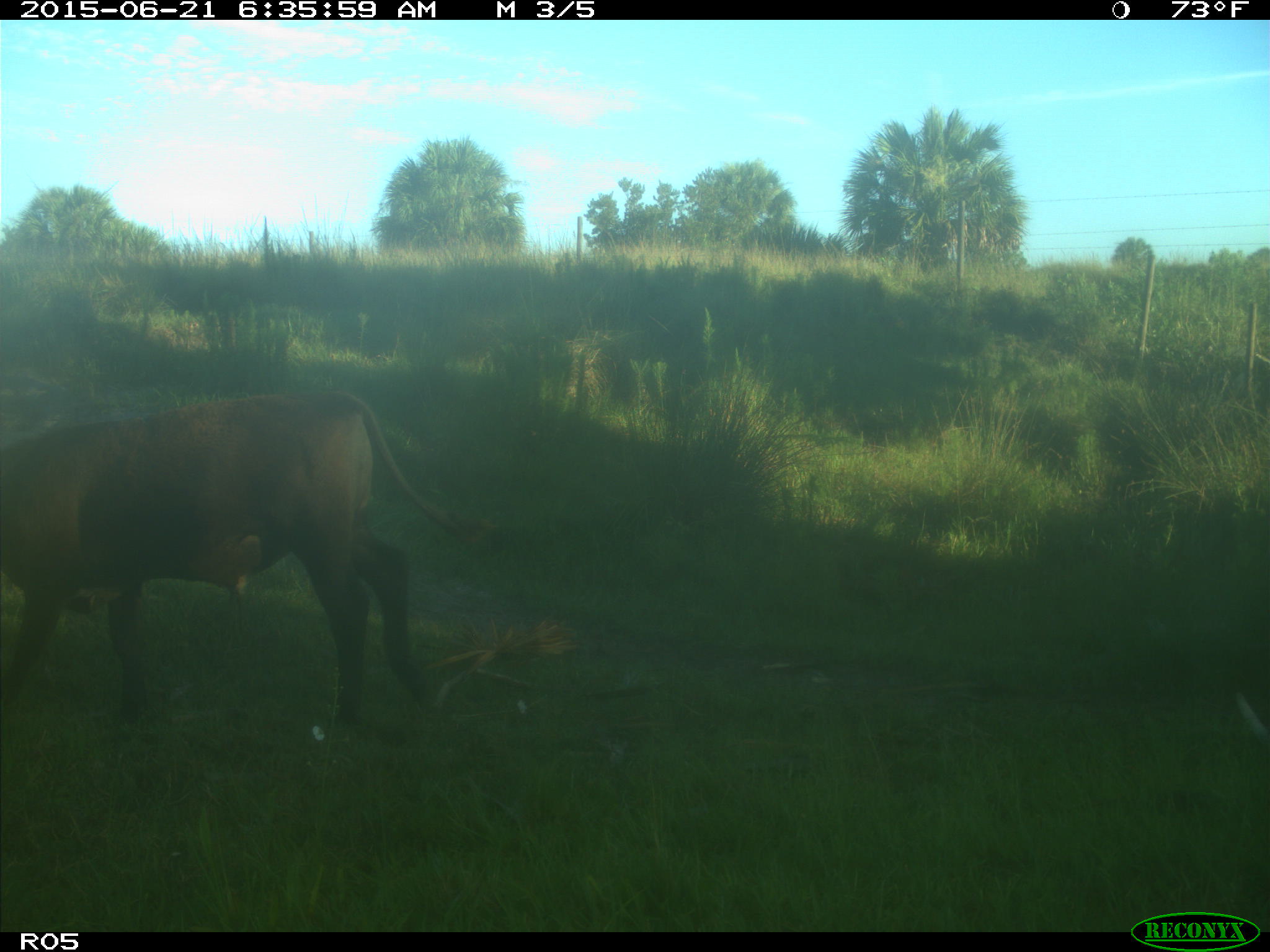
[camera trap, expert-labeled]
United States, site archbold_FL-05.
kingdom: Animalia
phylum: Chordata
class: Mammalia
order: Artiodactyla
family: Bovidae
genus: Bos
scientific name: Bos taurus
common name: domestic cow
Bos taurus (domestic cow).